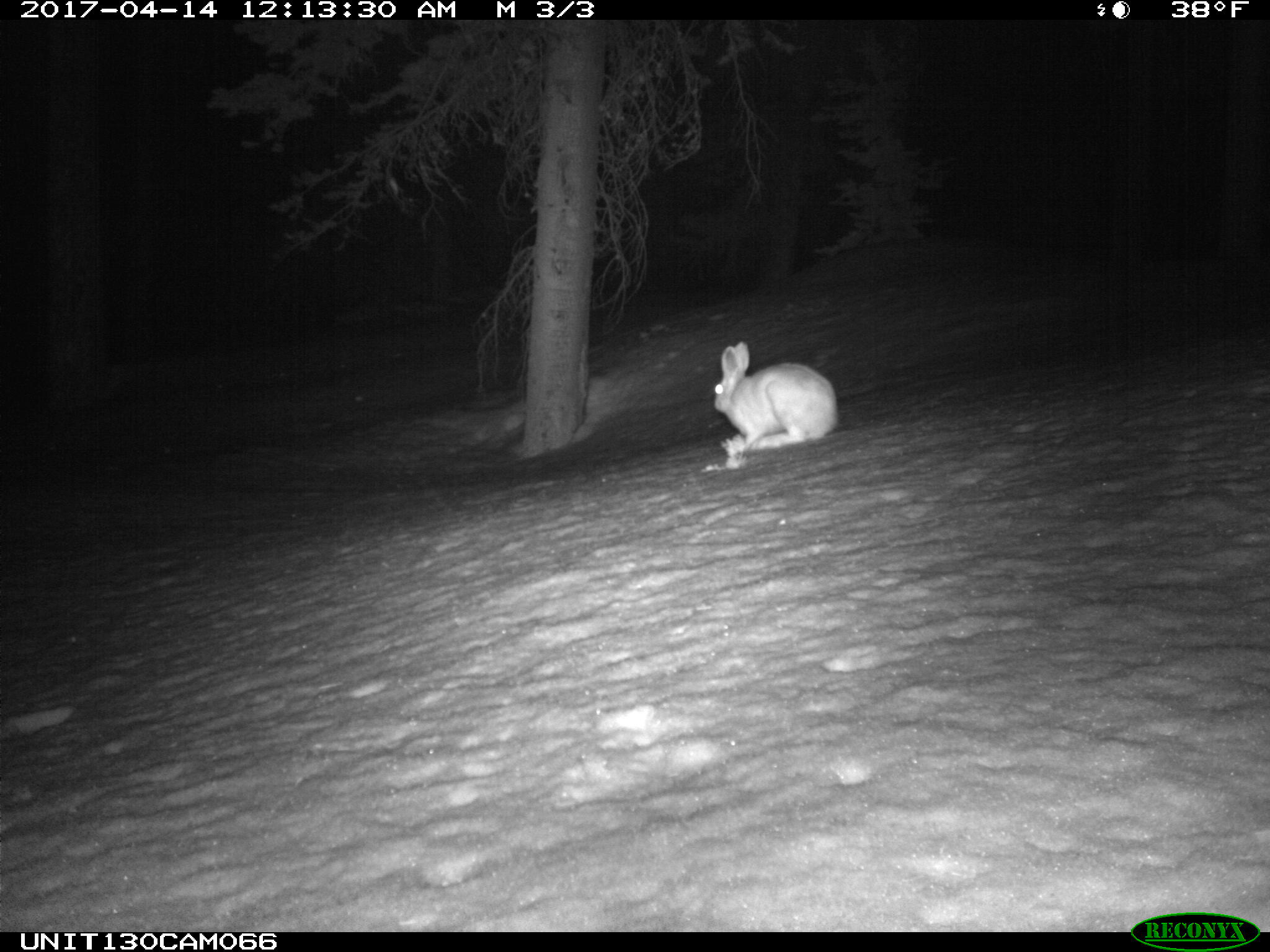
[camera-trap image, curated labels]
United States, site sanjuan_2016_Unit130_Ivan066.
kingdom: Animalia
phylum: Chordata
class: Mammalia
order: Lagomorpha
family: Leporidae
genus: Lepus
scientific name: Lepus americanus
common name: snowshoe hare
Lepus americanus (snowshoe hare).